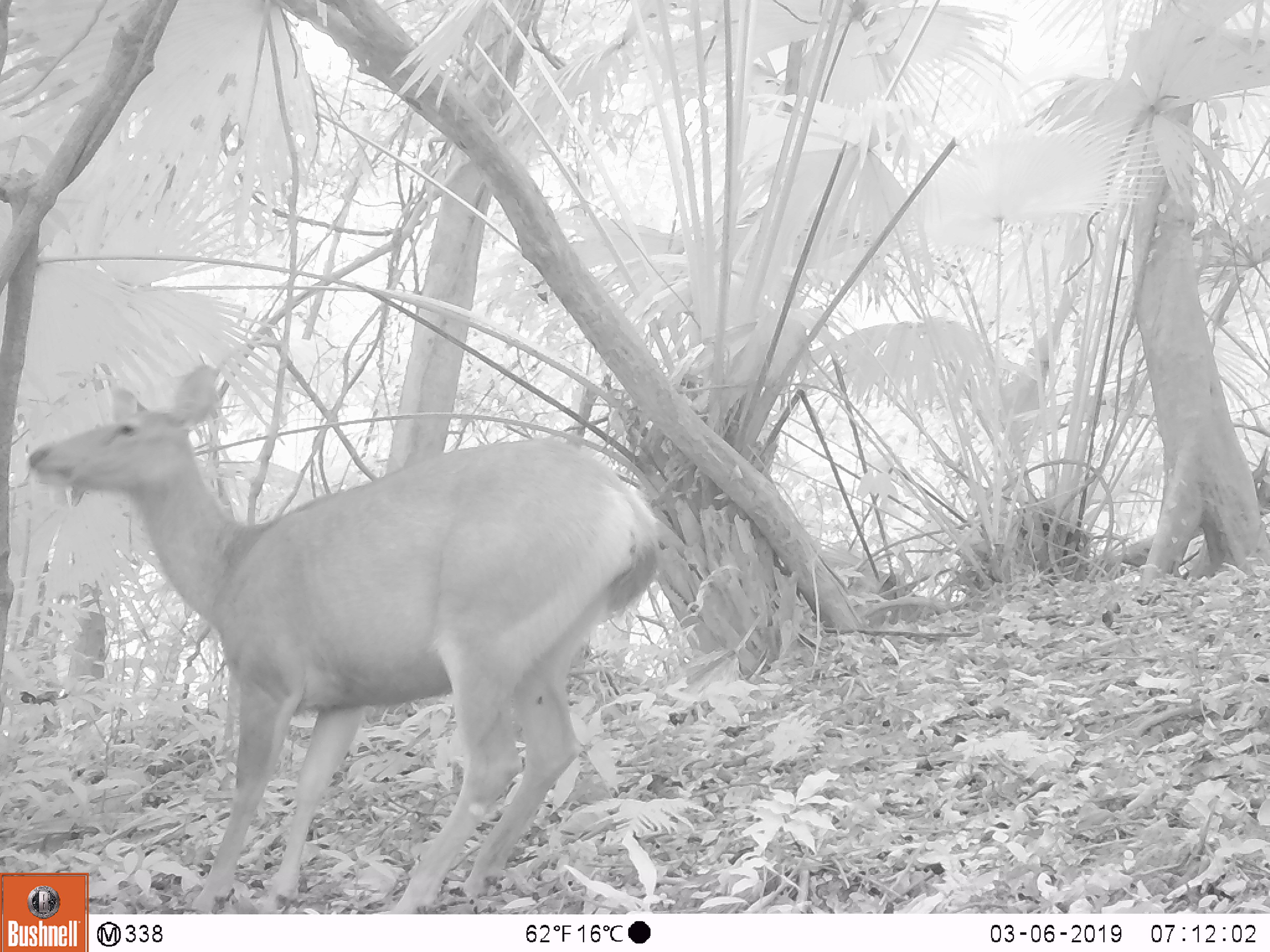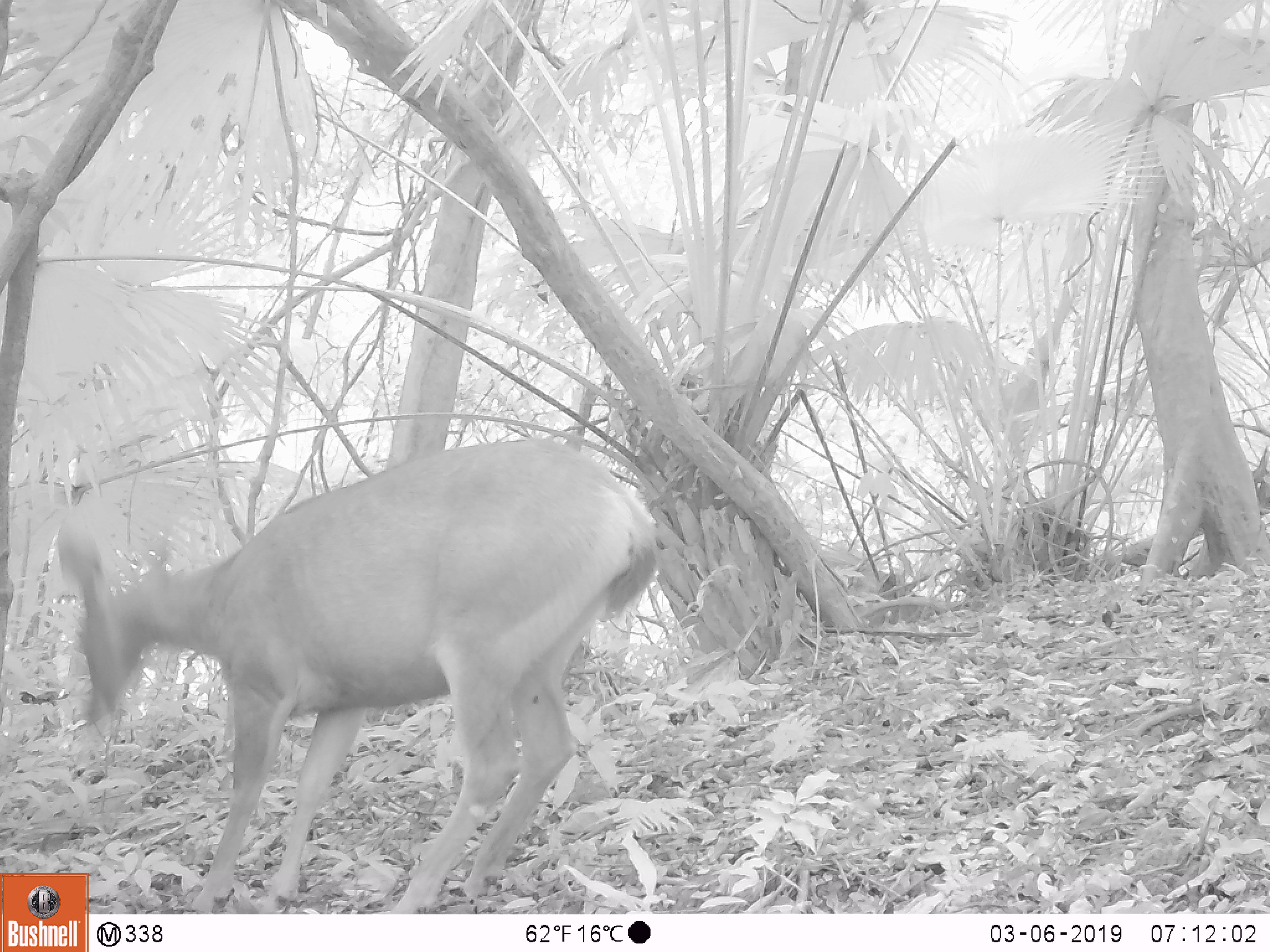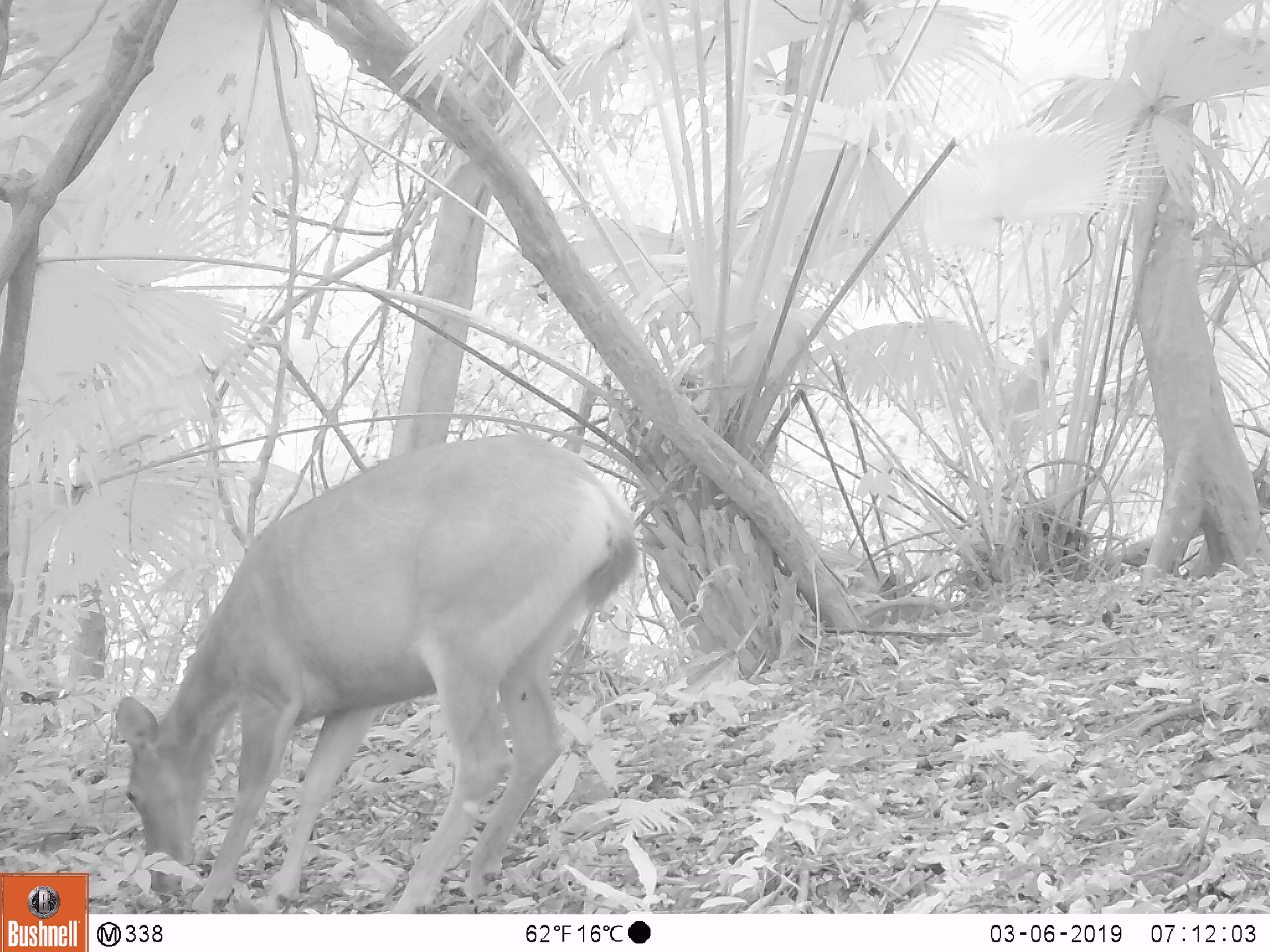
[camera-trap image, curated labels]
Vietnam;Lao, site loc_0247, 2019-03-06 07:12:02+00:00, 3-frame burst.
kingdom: Animalia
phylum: Chordata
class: Mammalia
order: Artiodactyla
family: Cervidae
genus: Rusa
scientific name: Rusa unicolor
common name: sambar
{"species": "sambar (Rusa unicolor)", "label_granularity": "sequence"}